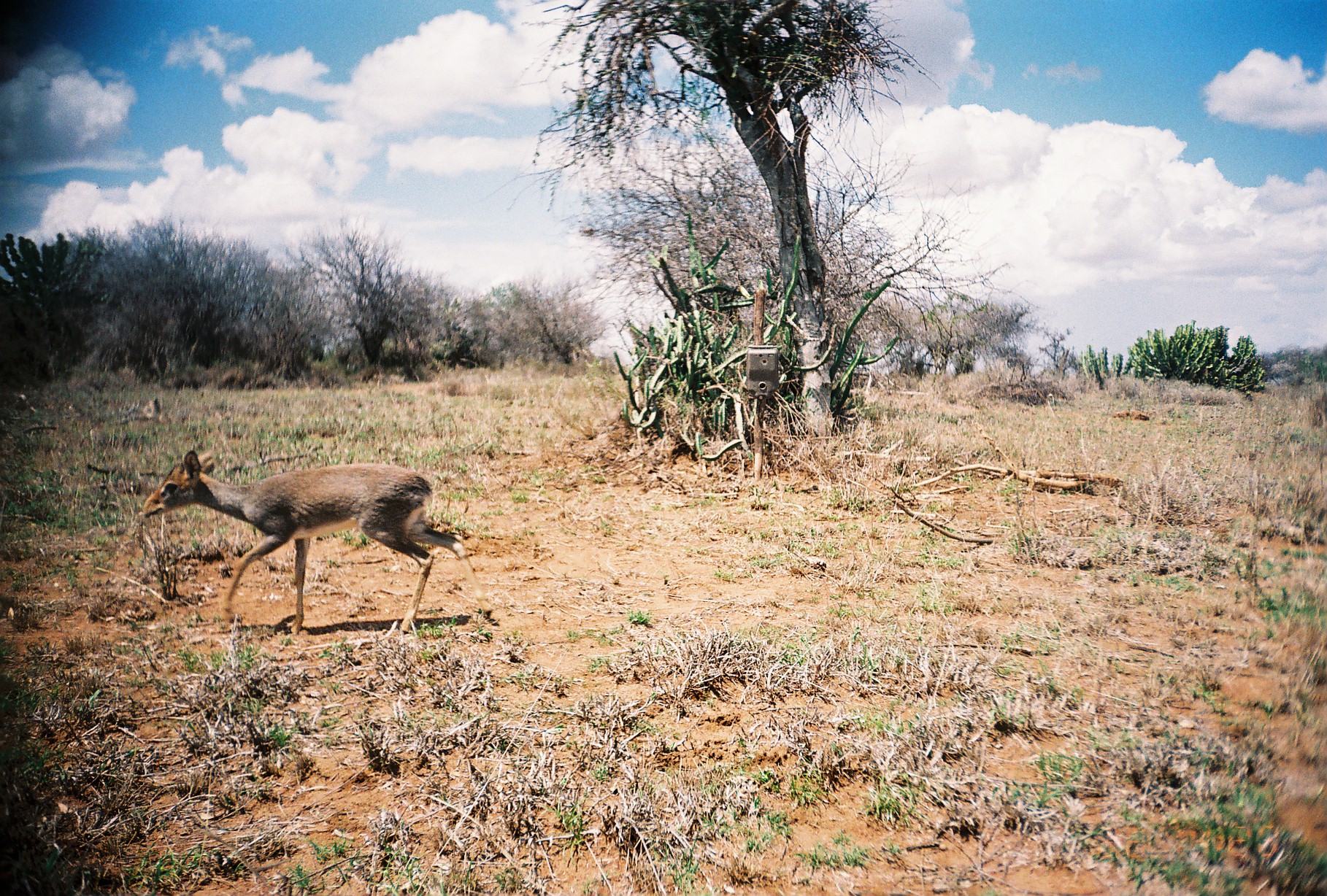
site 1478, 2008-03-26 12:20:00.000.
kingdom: Animalia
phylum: Chordata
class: Mammalia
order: Artiodactyla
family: Bovidae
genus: Madoqua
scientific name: Madoqua guentheri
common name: günther's dik-dik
Madoqua guentheri (günther's dik-dik), count 1.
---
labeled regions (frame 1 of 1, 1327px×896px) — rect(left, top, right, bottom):
madoqua guentheri: rect(143, 450, 494, 634)